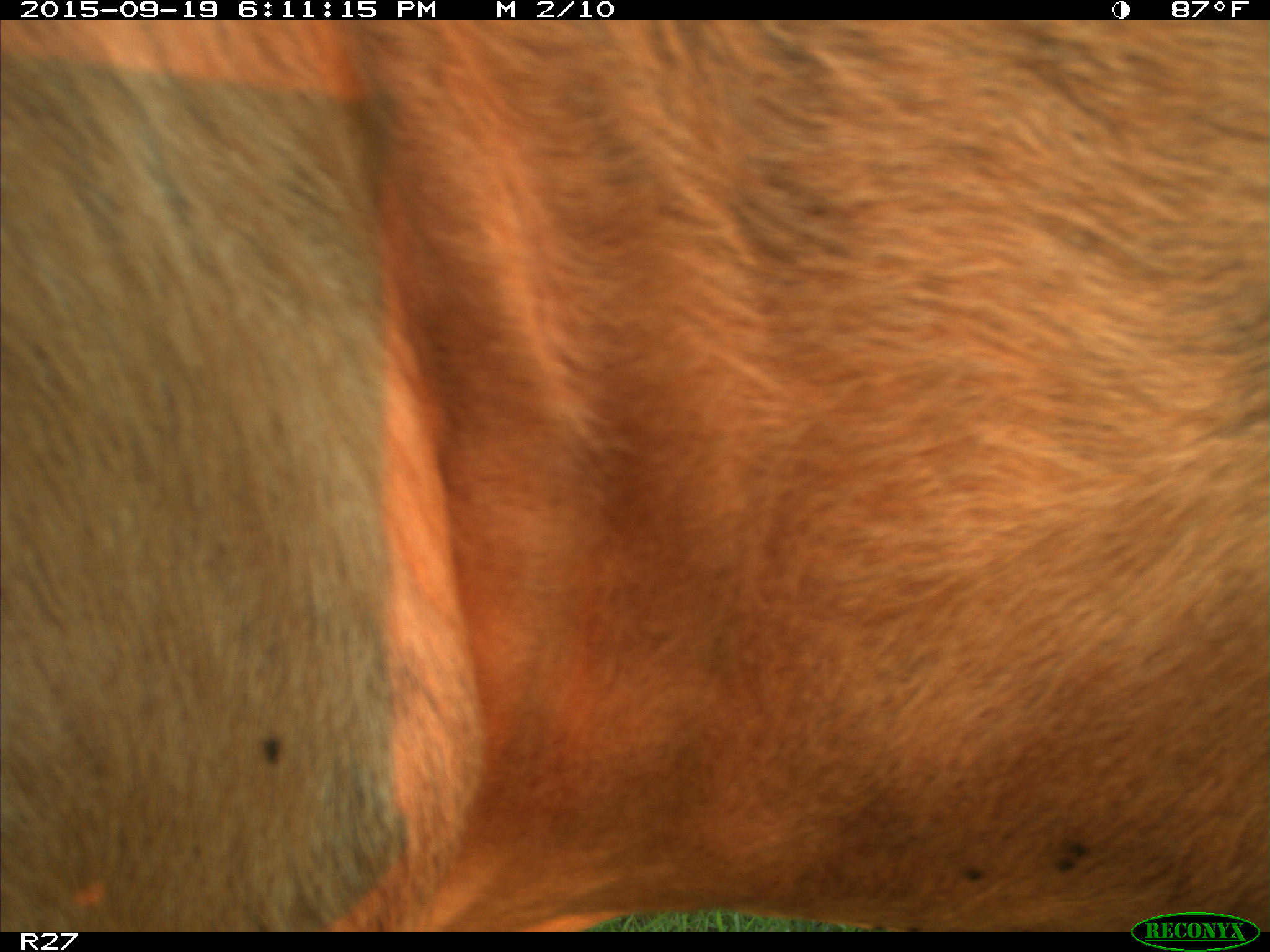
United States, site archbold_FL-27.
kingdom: Animalia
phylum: Chordata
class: Mammalia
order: Artiodactyla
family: Bovidae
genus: Bos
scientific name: Bos taurus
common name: domestic cow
Bos taurus (domestic cow).